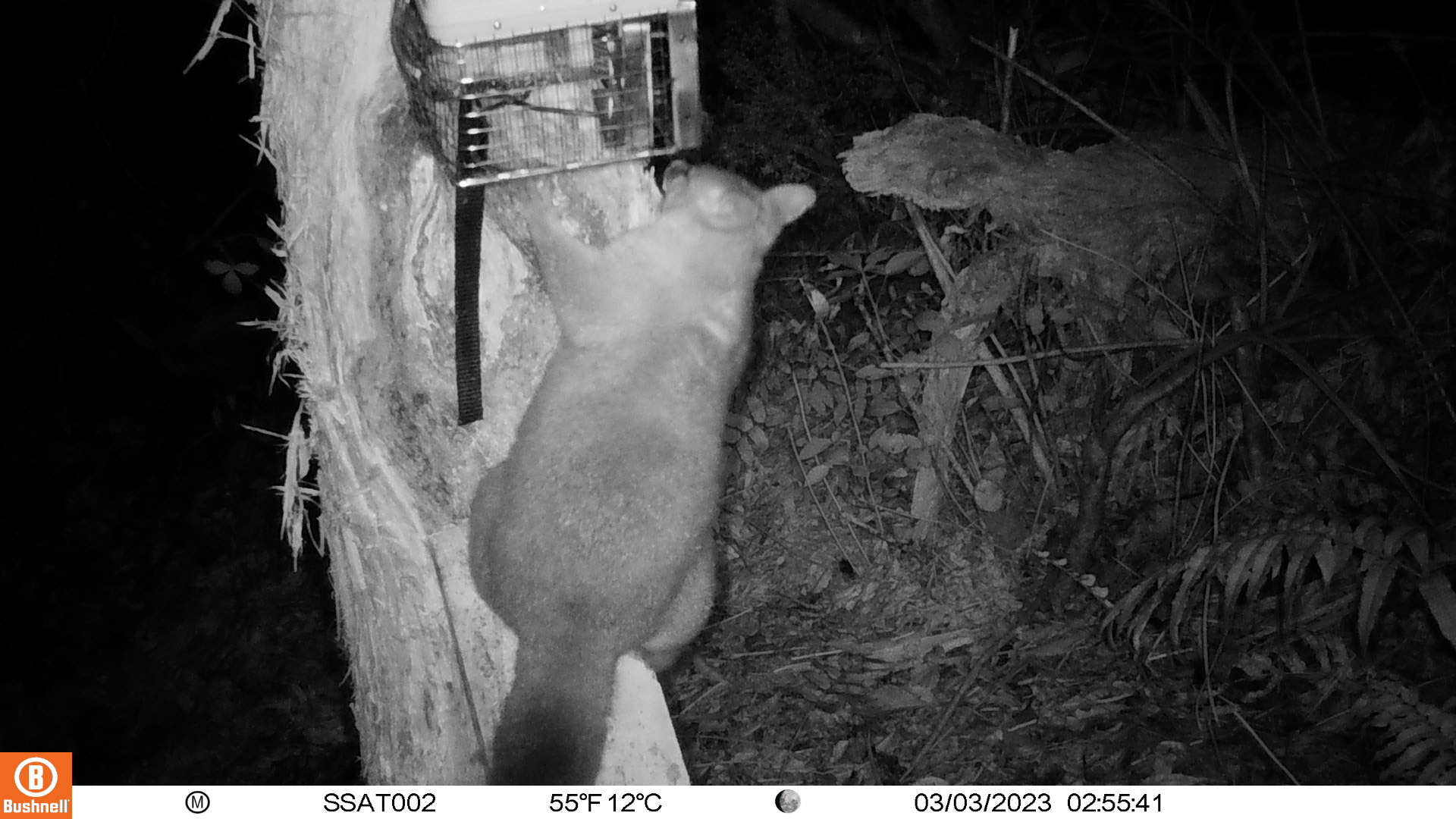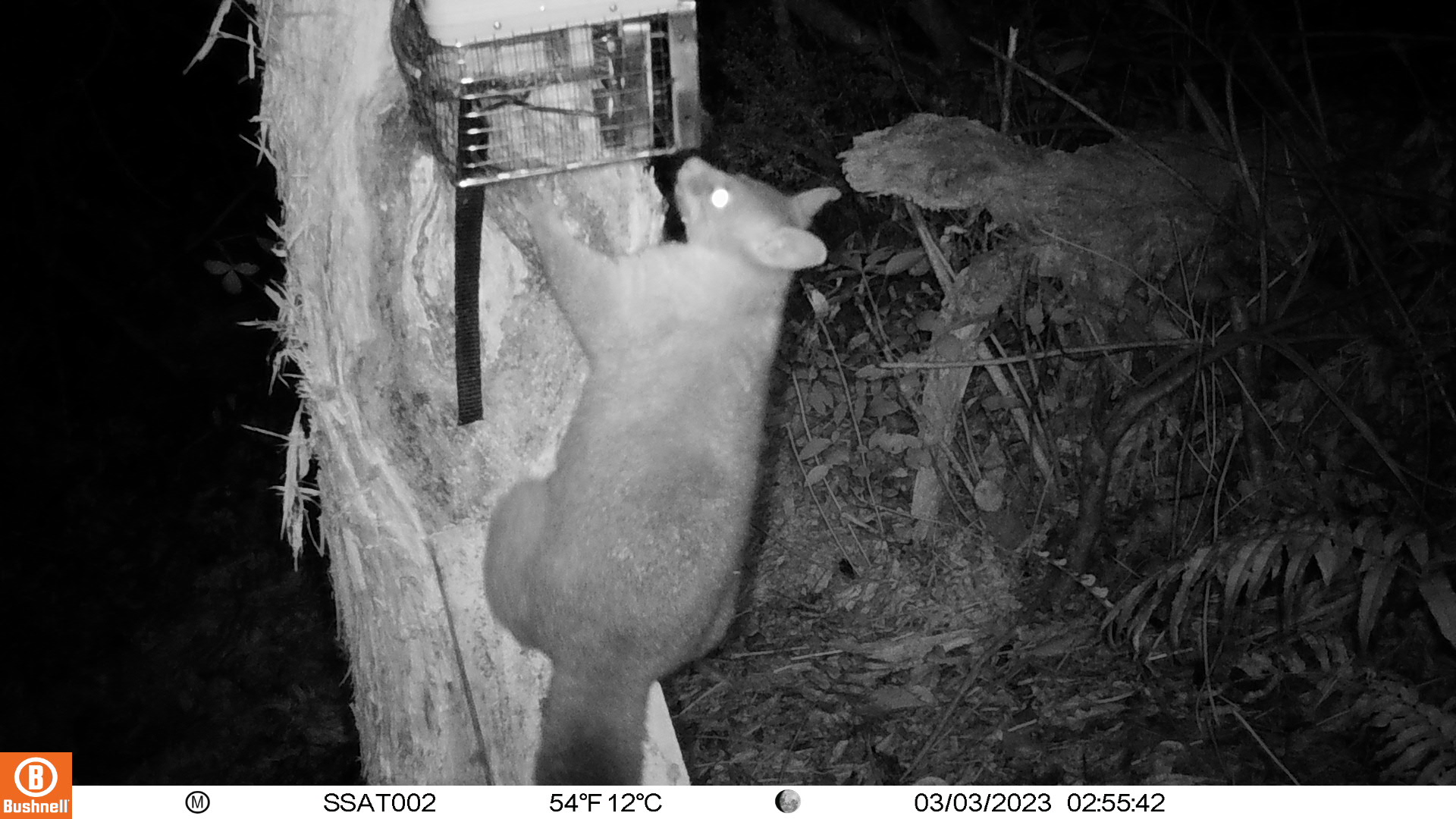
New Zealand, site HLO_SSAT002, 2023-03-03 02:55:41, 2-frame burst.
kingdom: Animalia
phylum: Chordata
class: Mammalia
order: Diprotodontia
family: Phalangeridae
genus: Trichosurus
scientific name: Trichosurus vulpecula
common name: common brushtail possum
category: possum